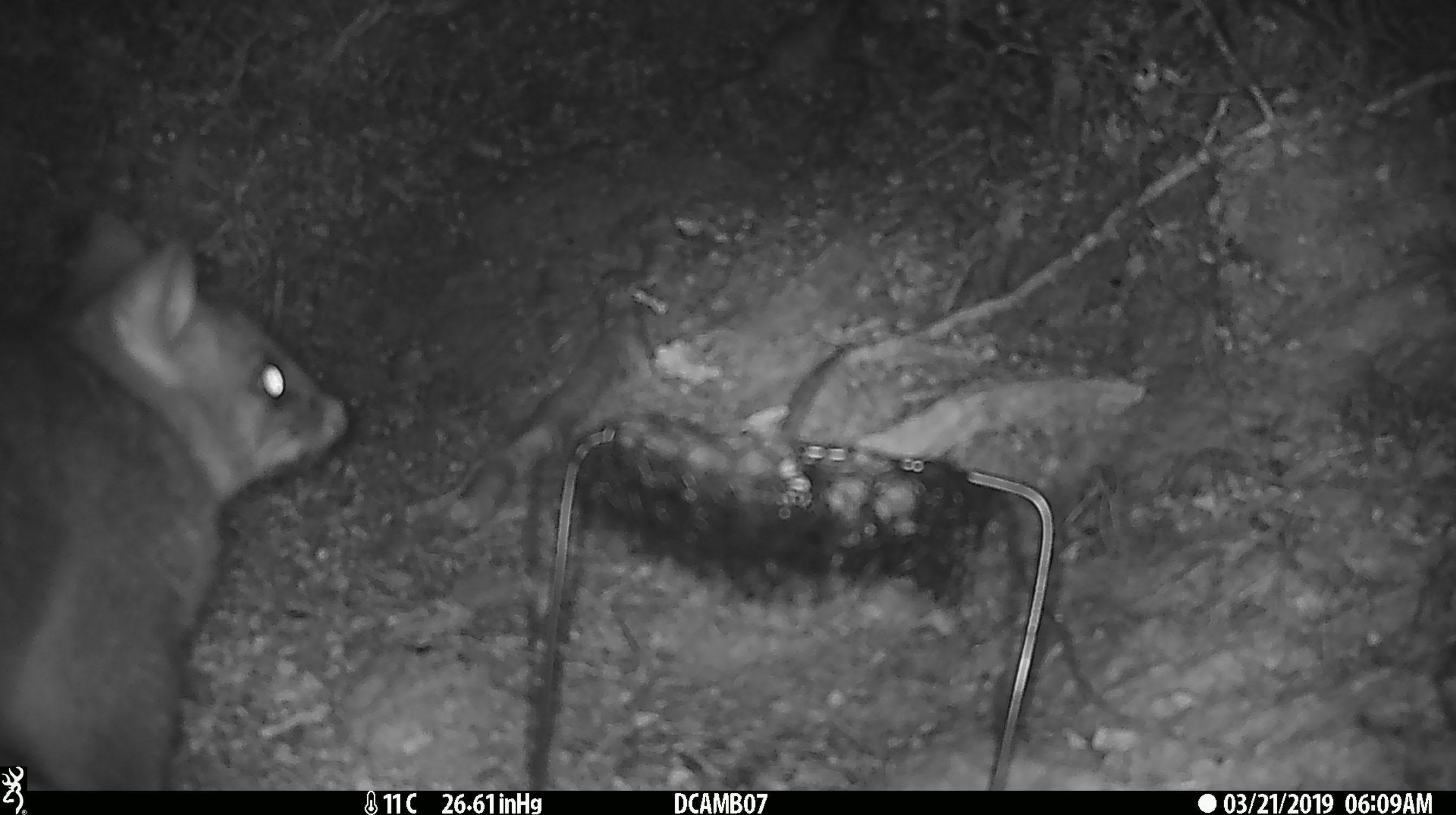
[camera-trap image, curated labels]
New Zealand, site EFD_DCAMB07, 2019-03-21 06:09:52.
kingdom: Animalia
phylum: Chordata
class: Mammalia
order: Diprotodontia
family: Phalangeridae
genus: Trichosurus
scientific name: Trichosurus vulpecula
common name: common brushtail possum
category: possum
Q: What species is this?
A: Possum (common brushtail possum) (Trichosurus vulpecula).